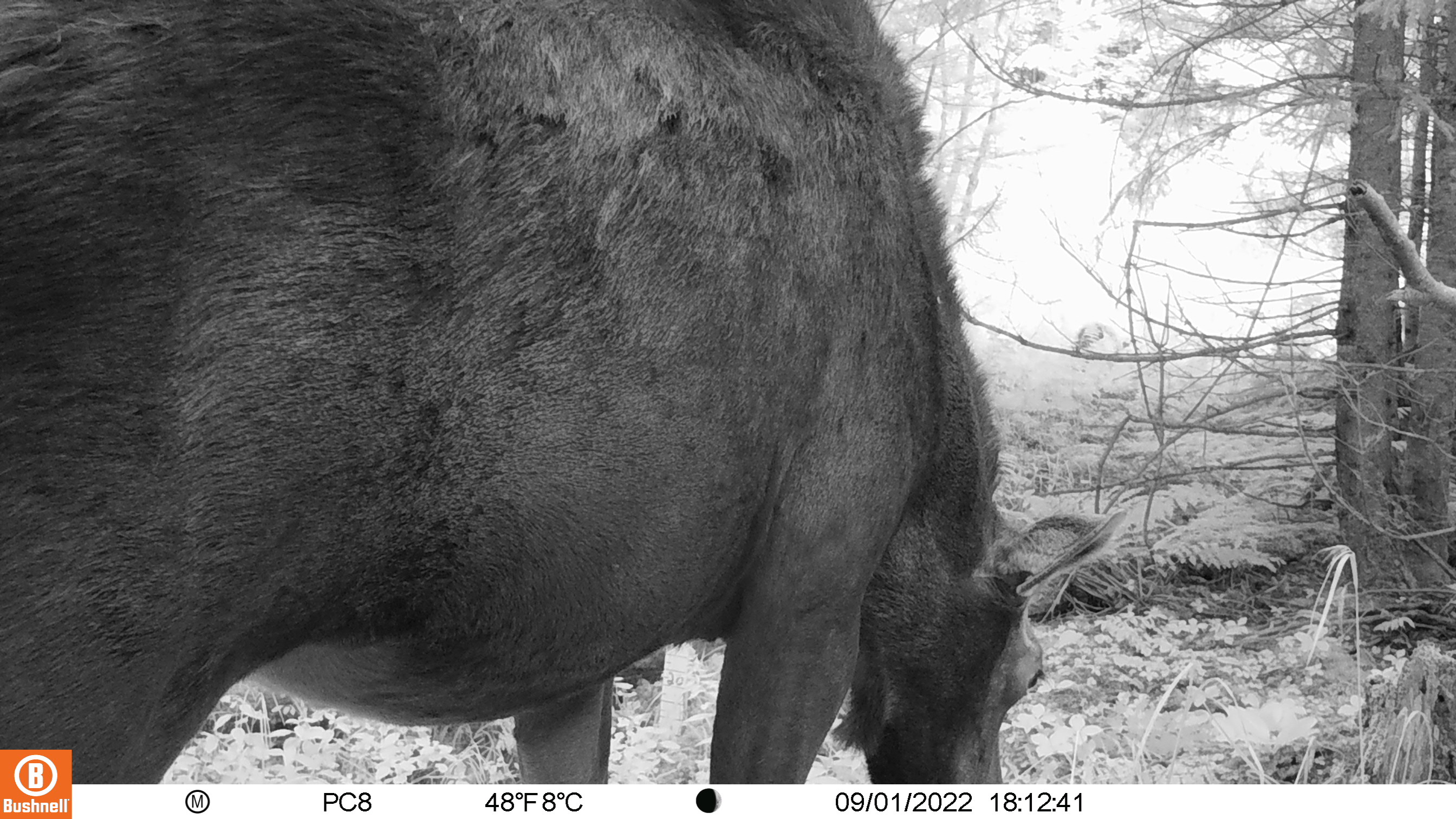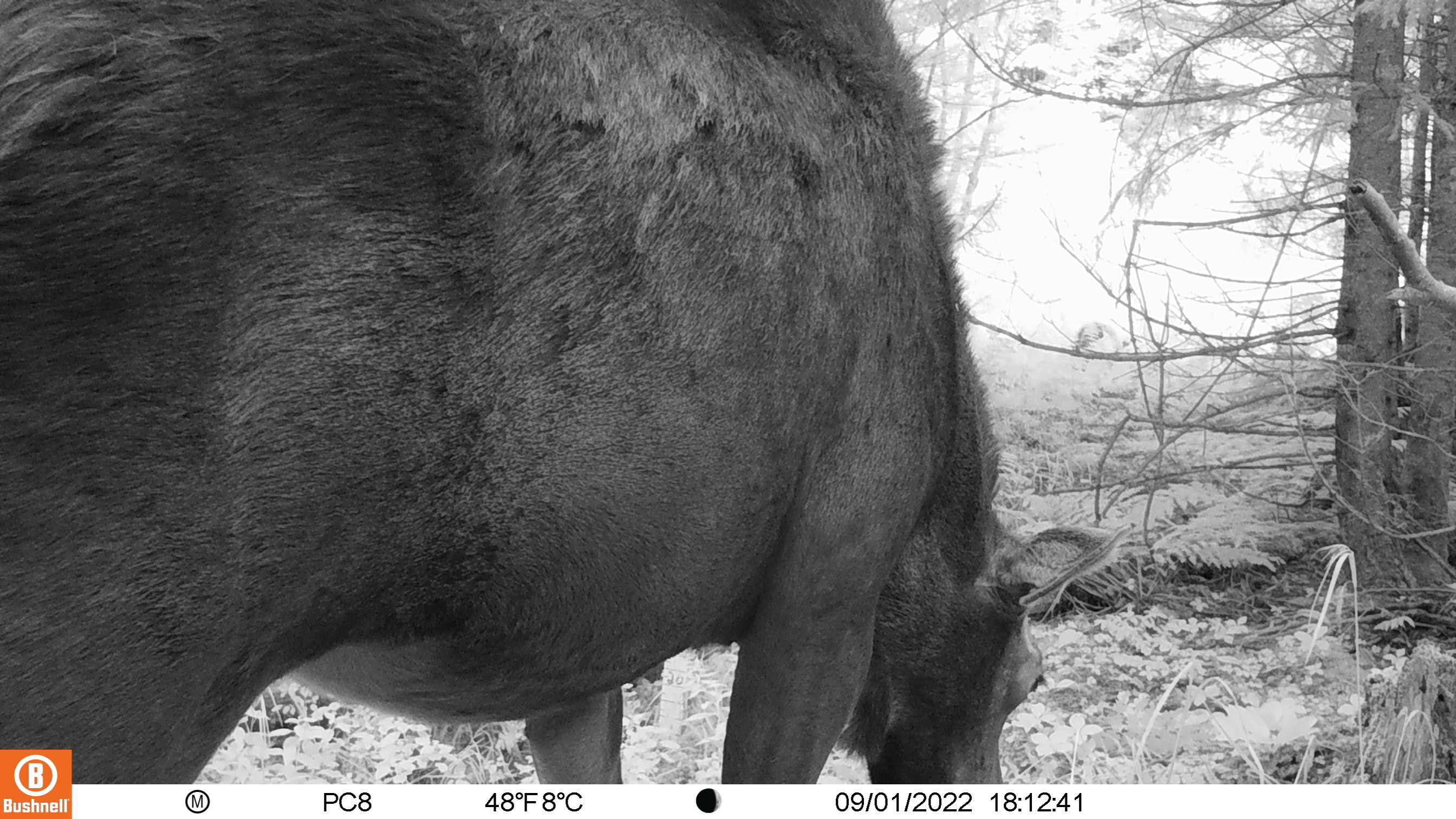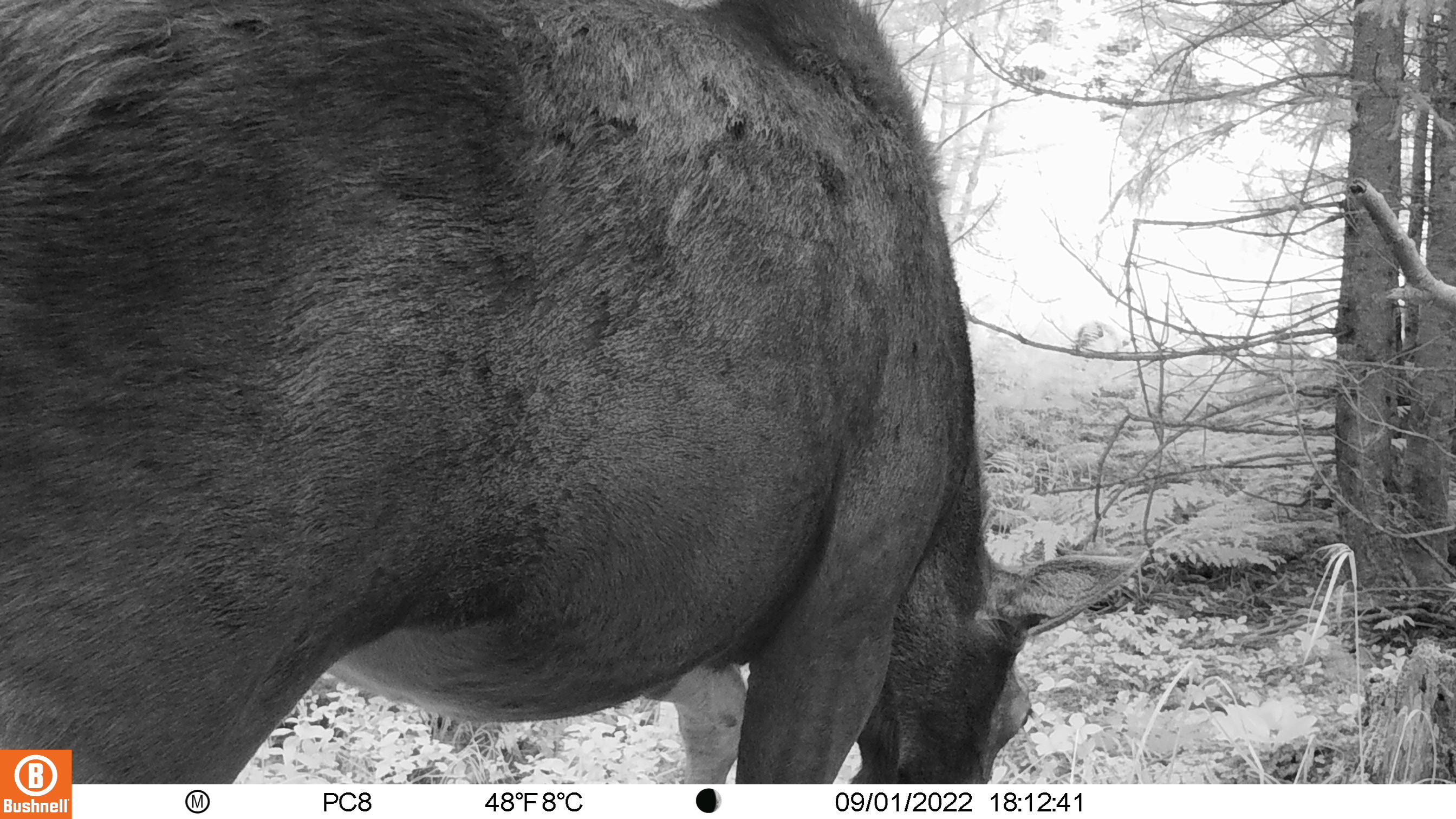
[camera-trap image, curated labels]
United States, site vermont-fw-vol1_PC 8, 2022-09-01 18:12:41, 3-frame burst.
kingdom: Animalia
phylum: Chordata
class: Mammalia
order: Artiodactyla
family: Cervidae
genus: Alces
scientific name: Alces alces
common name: moose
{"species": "moose (Alces alces)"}